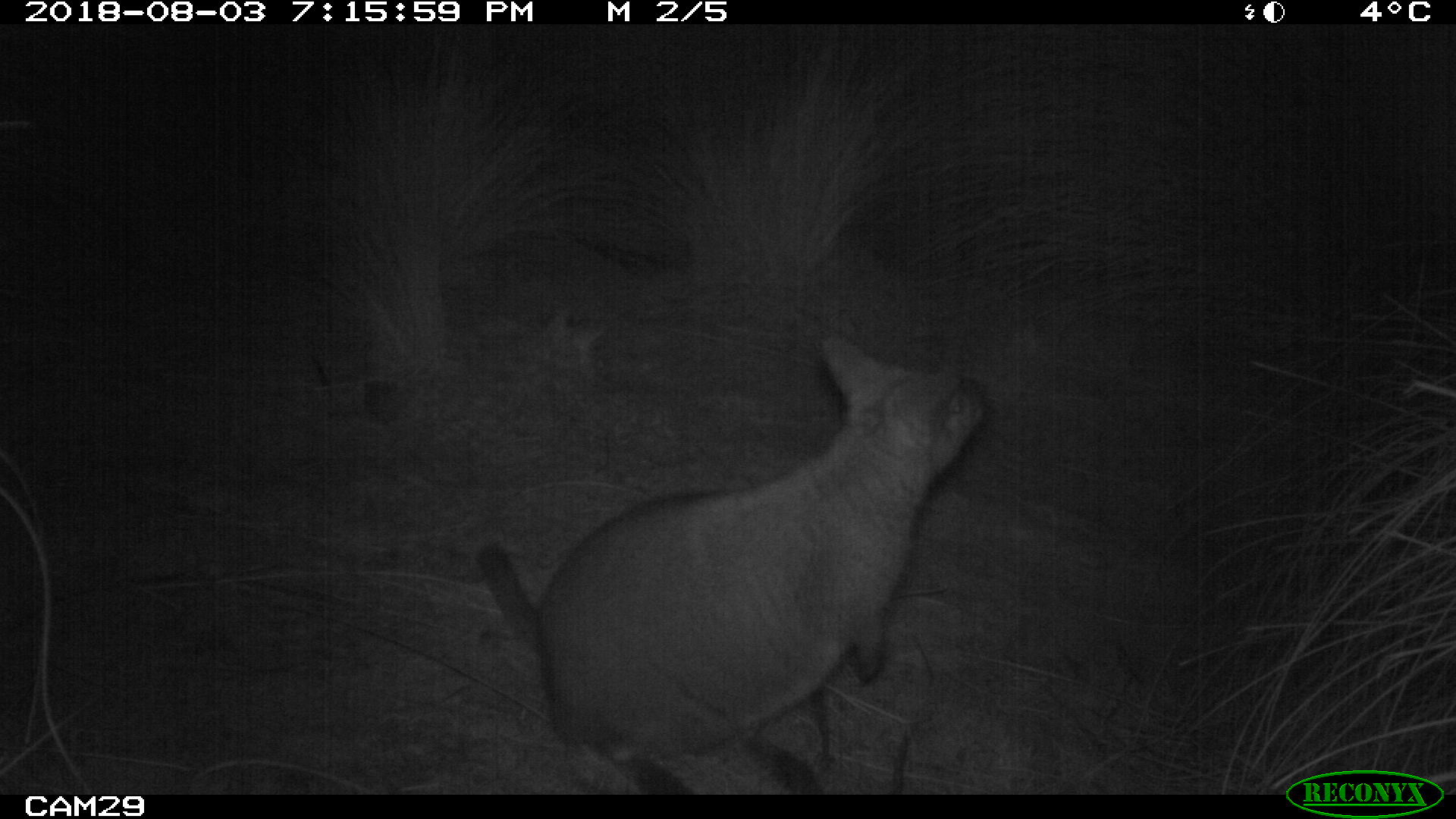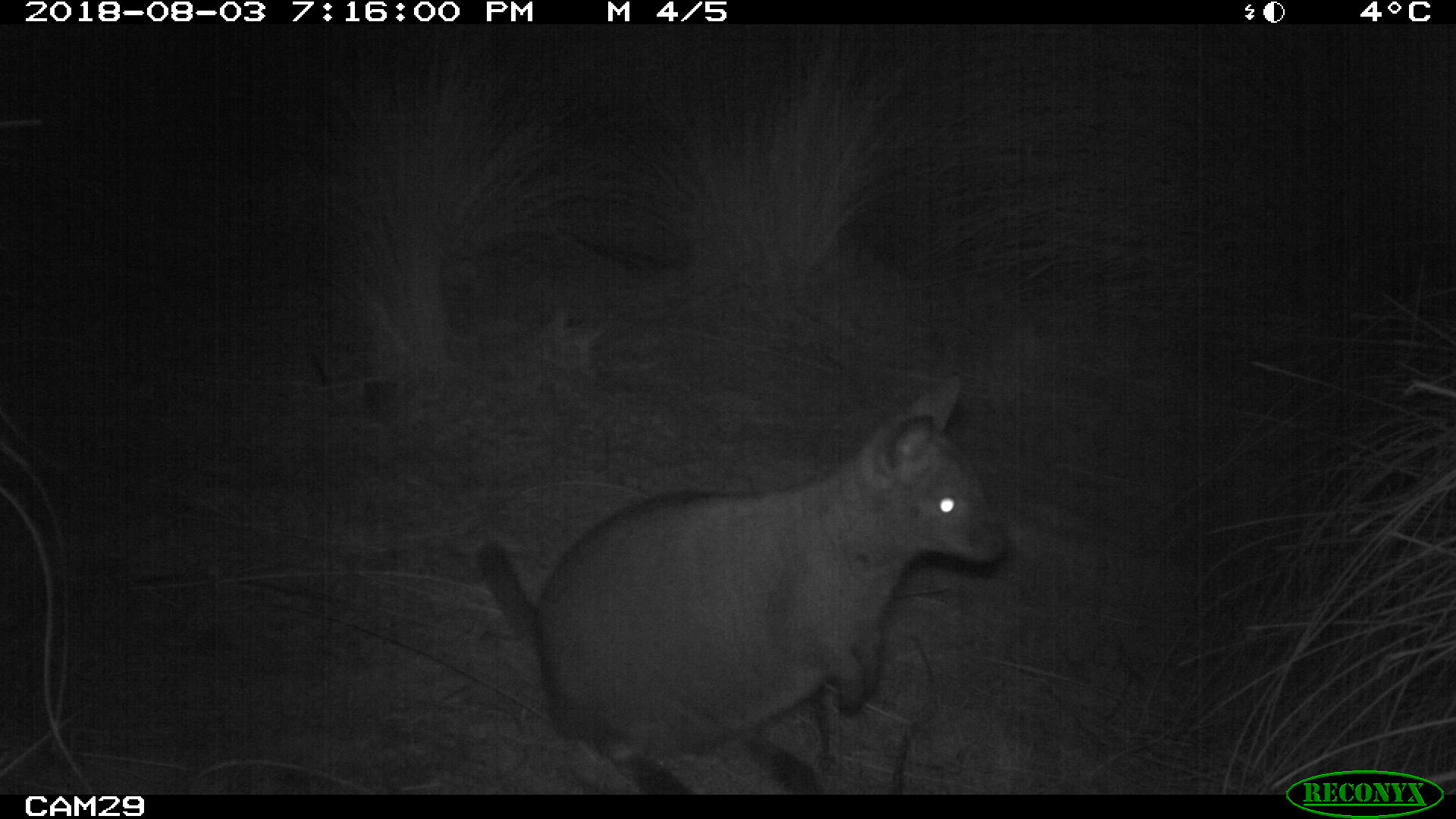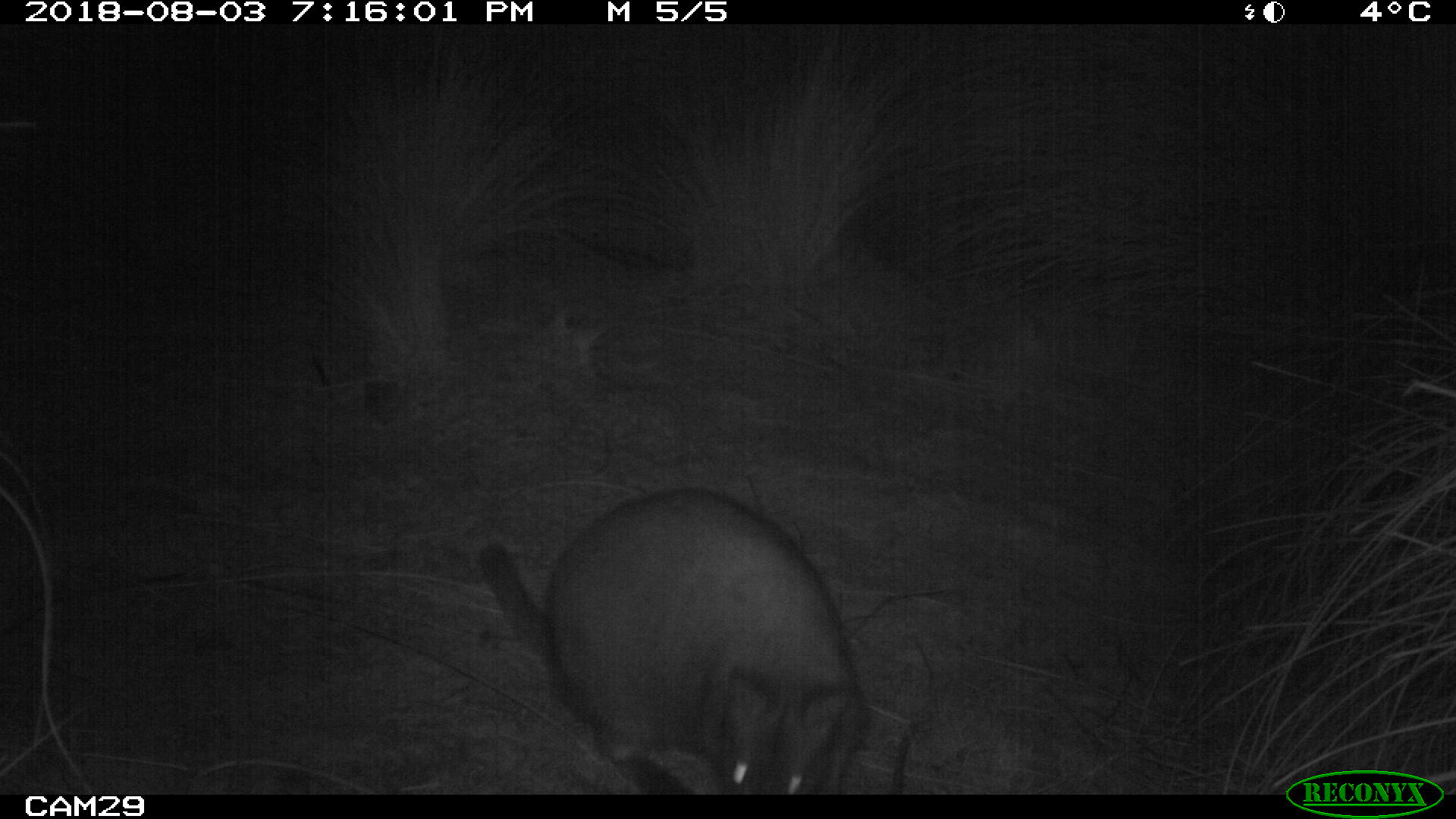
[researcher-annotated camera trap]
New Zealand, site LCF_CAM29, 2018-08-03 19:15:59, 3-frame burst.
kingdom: Animalia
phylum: Chordata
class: Mammalia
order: Diprotodontia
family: Macropodidae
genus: Notamacropus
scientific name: Notamacropus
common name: wallaby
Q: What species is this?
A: Wallaby (Notamacropus).